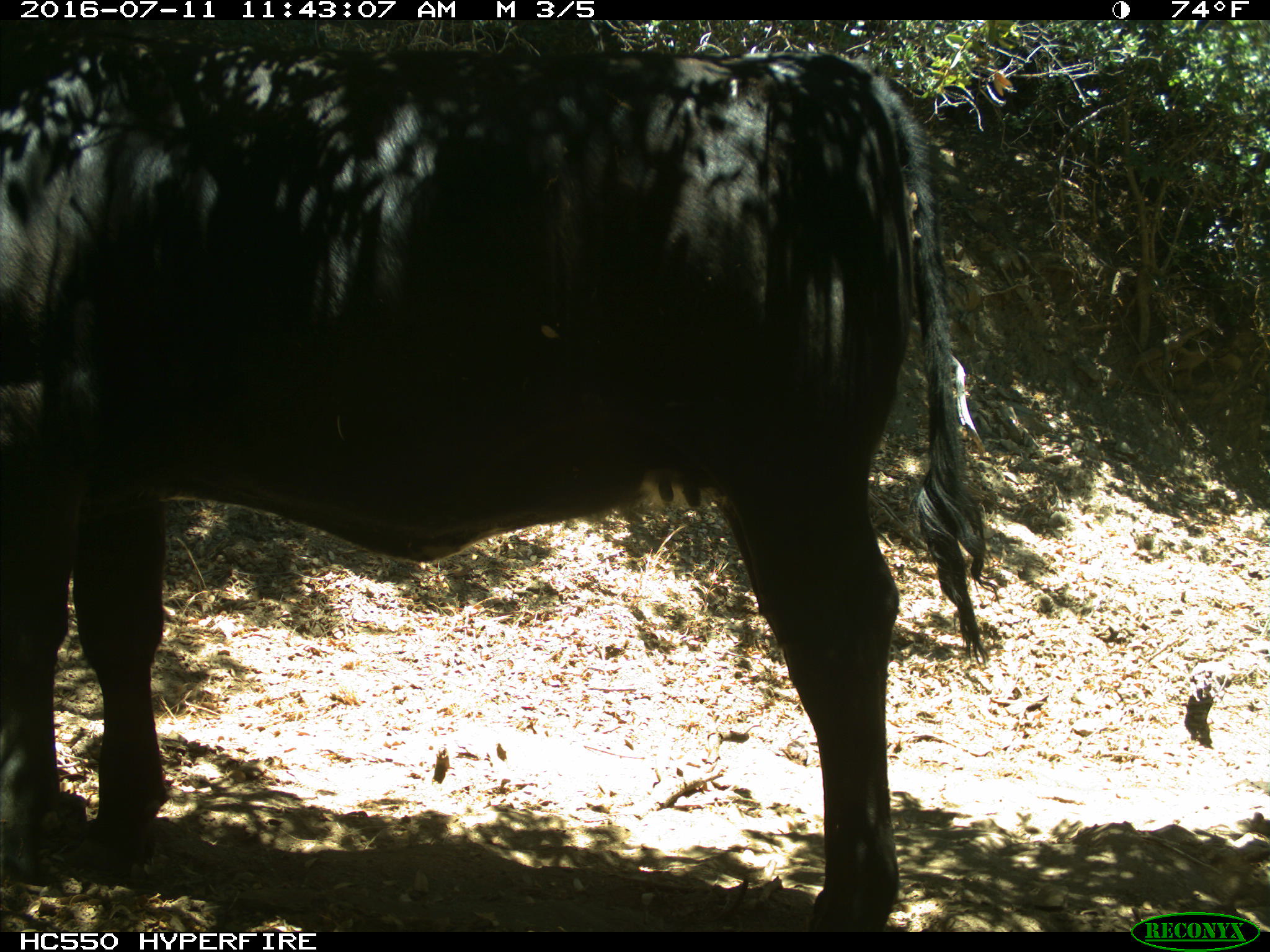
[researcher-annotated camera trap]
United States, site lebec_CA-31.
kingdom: Animalia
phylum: Chordata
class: Mammalia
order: Artiodactyla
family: Bovidae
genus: Bos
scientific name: Bos taurus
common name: domestic cow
Bos taurus (domestic cow).